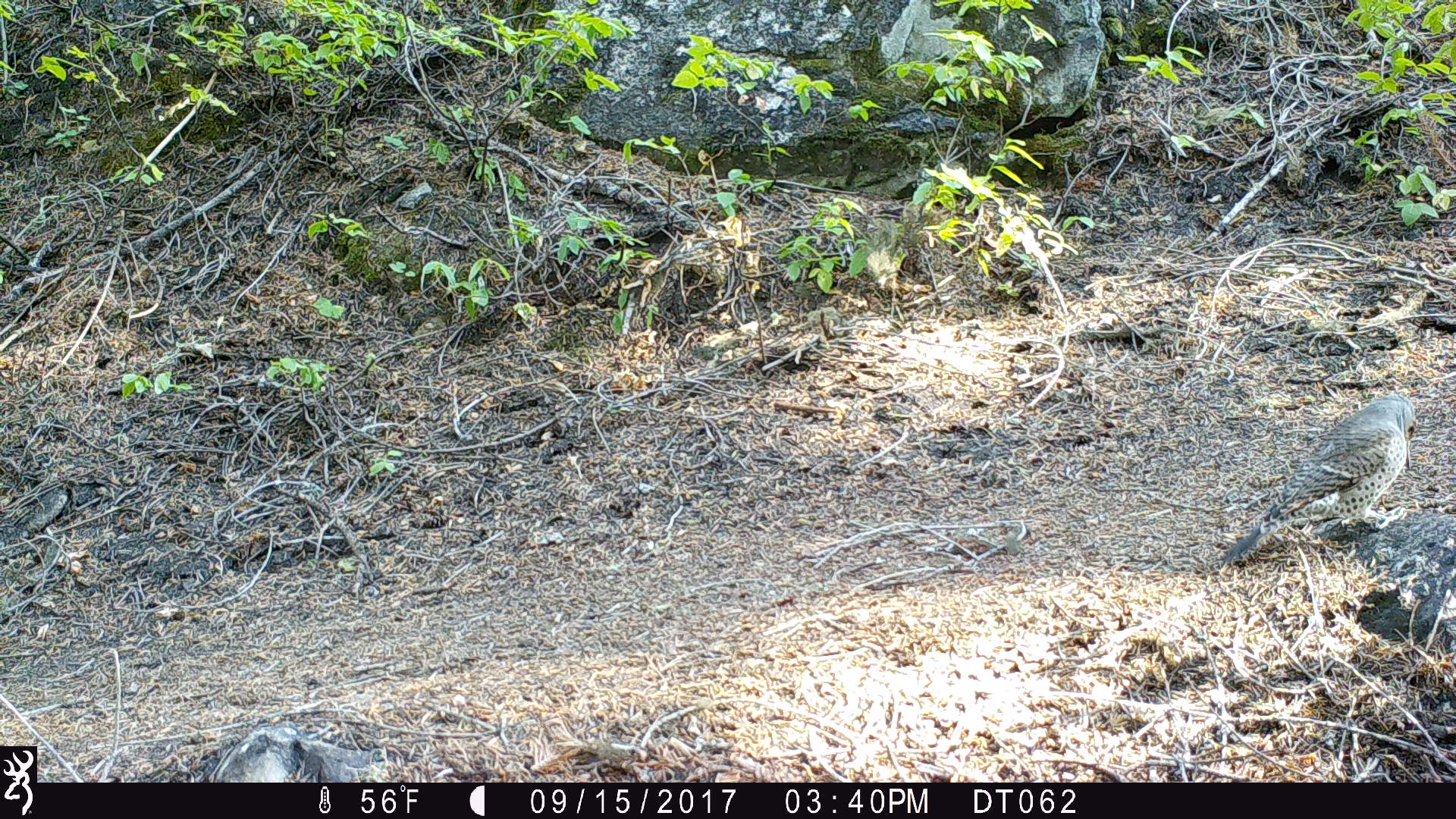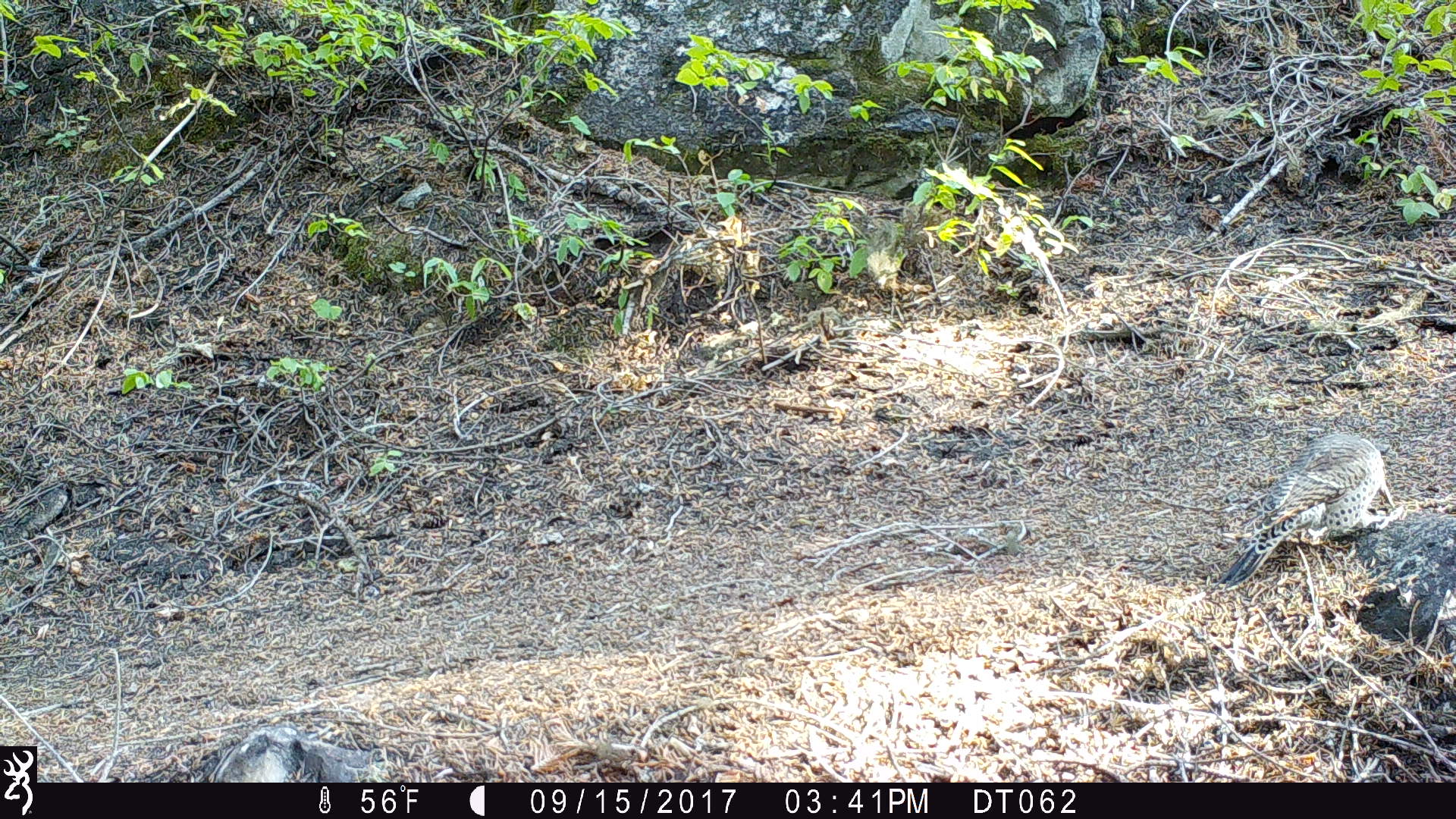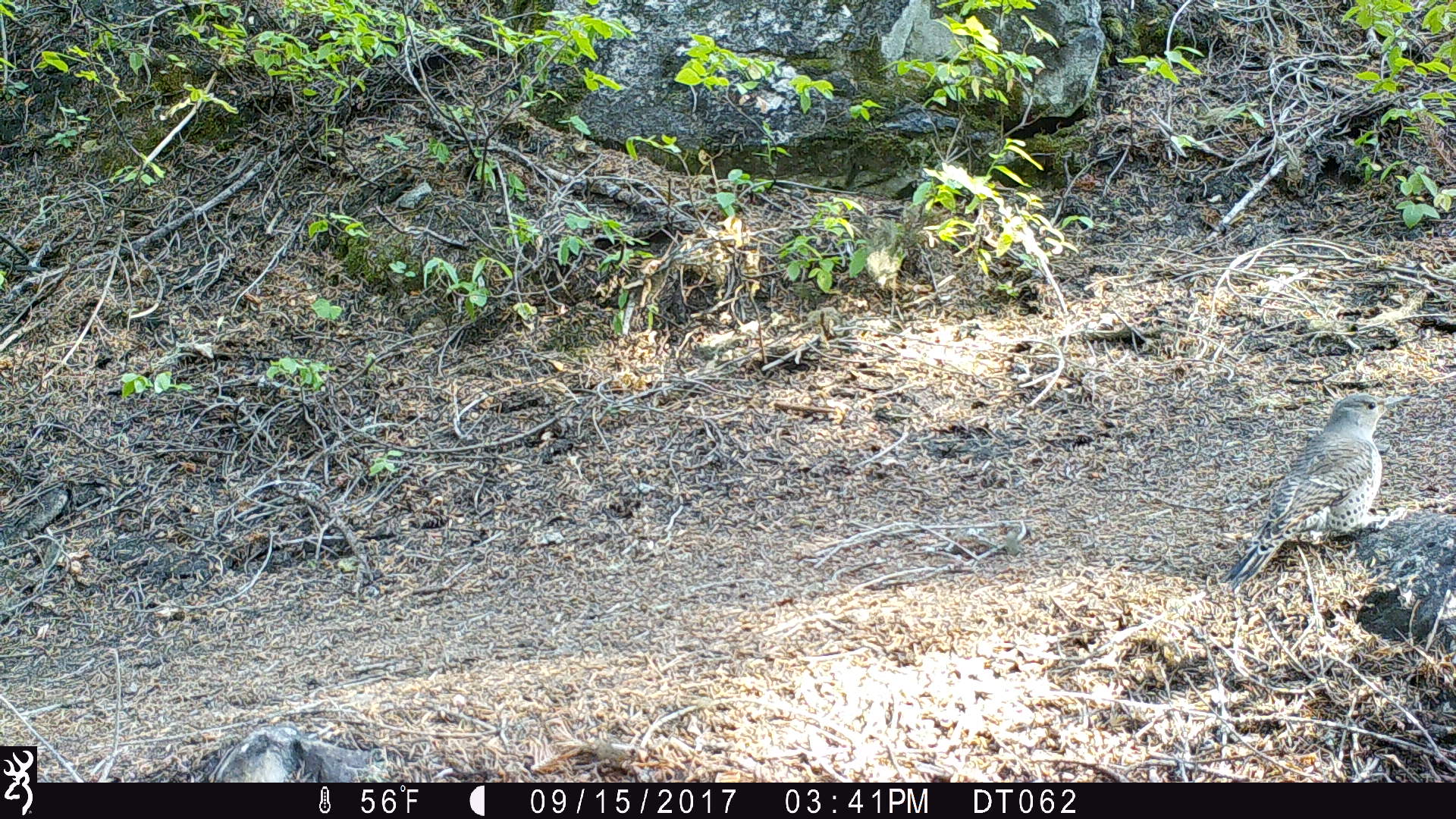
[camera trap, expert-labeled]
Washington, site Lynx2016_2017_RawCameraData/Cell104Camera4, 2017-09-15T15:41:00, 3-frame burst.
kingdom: Animalia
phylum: Chordata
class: Aves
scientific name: Aves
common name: birds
Aves (birds). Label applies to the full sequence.